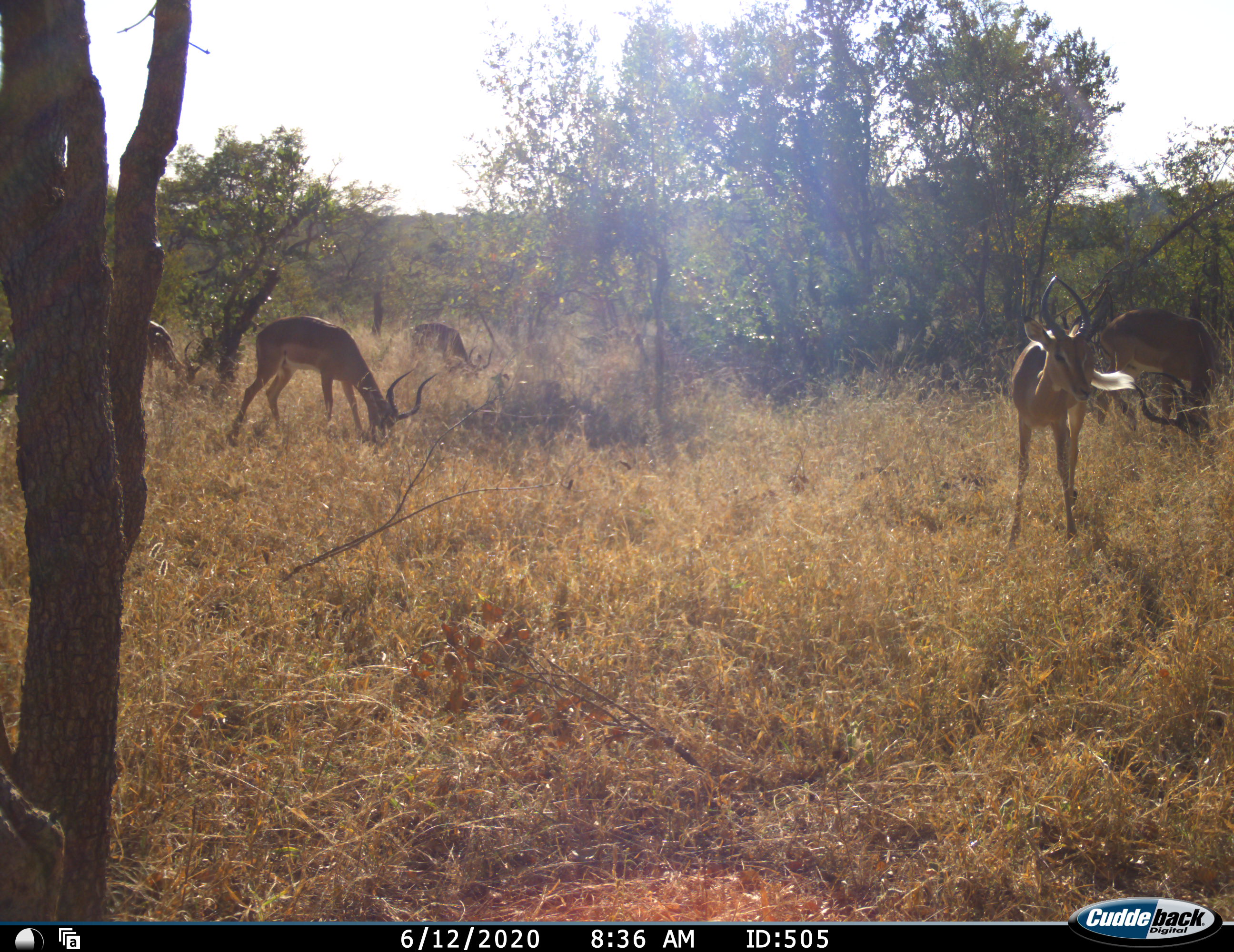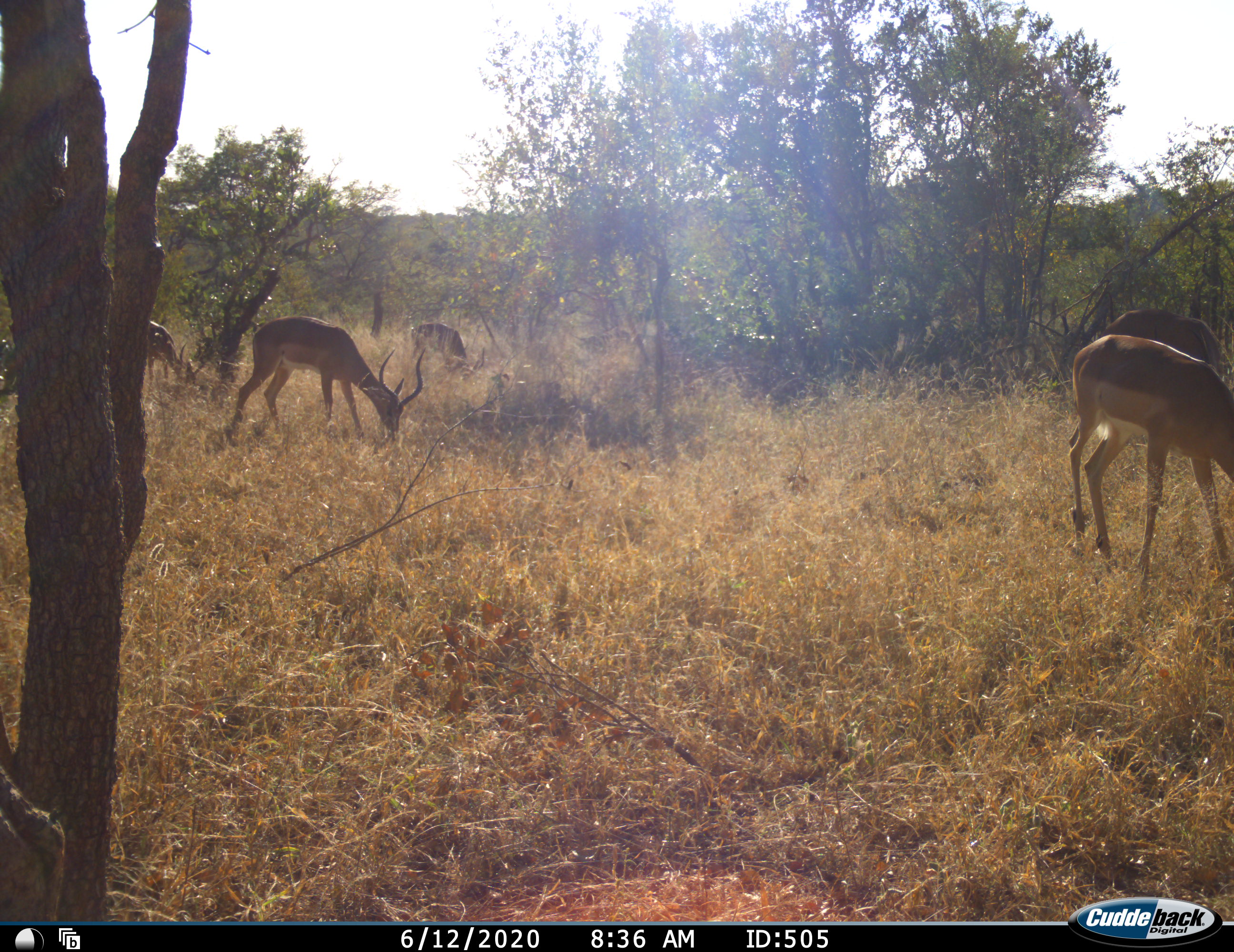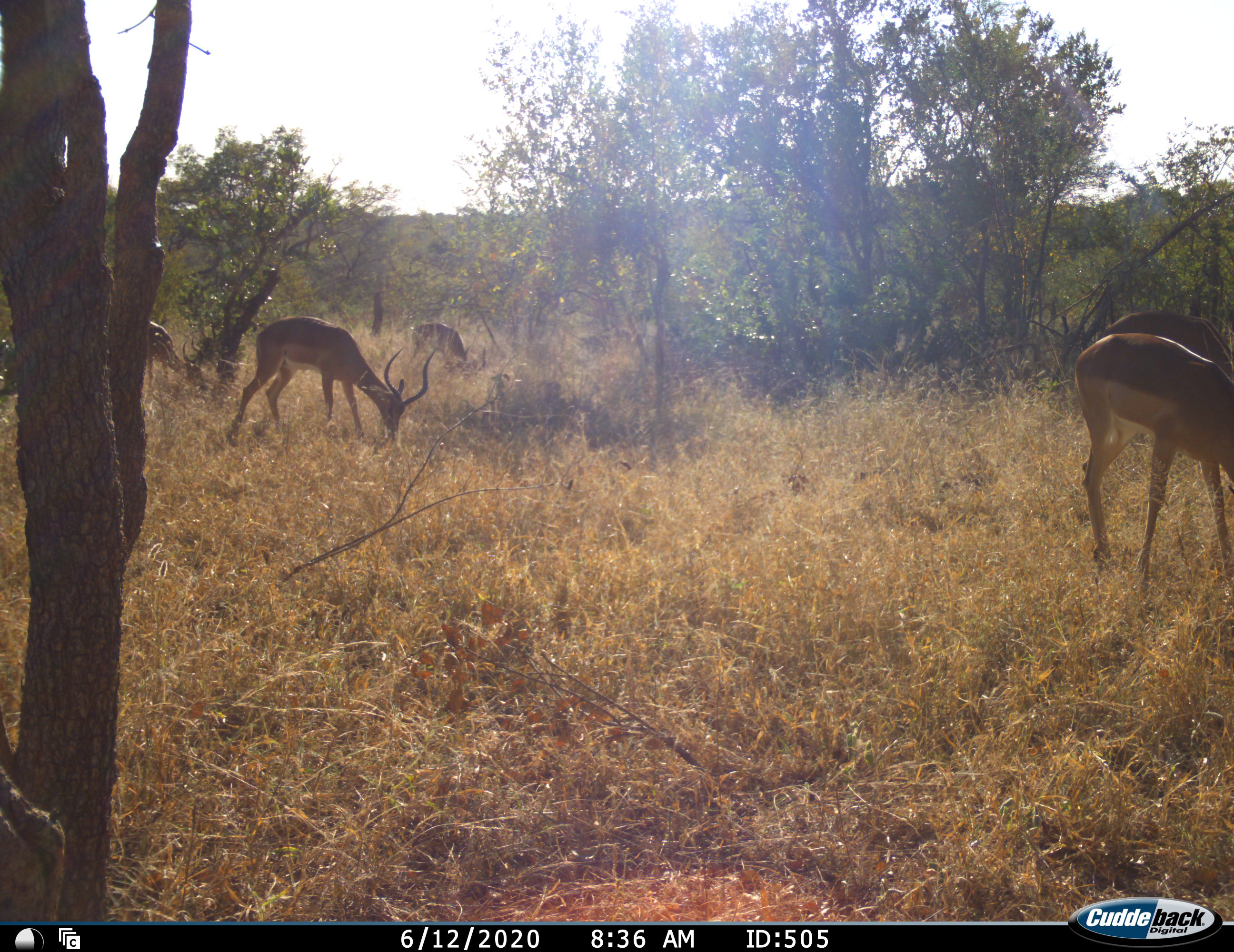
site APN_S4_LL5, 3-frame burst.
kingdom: Animalia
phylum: Chordata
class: Mammalia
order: Artiodactyla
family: Bovidae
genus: Aepyceros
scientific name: Aepyceros melampus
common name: impala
Impala (Aepyceros melampus), count 5. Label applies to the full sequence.